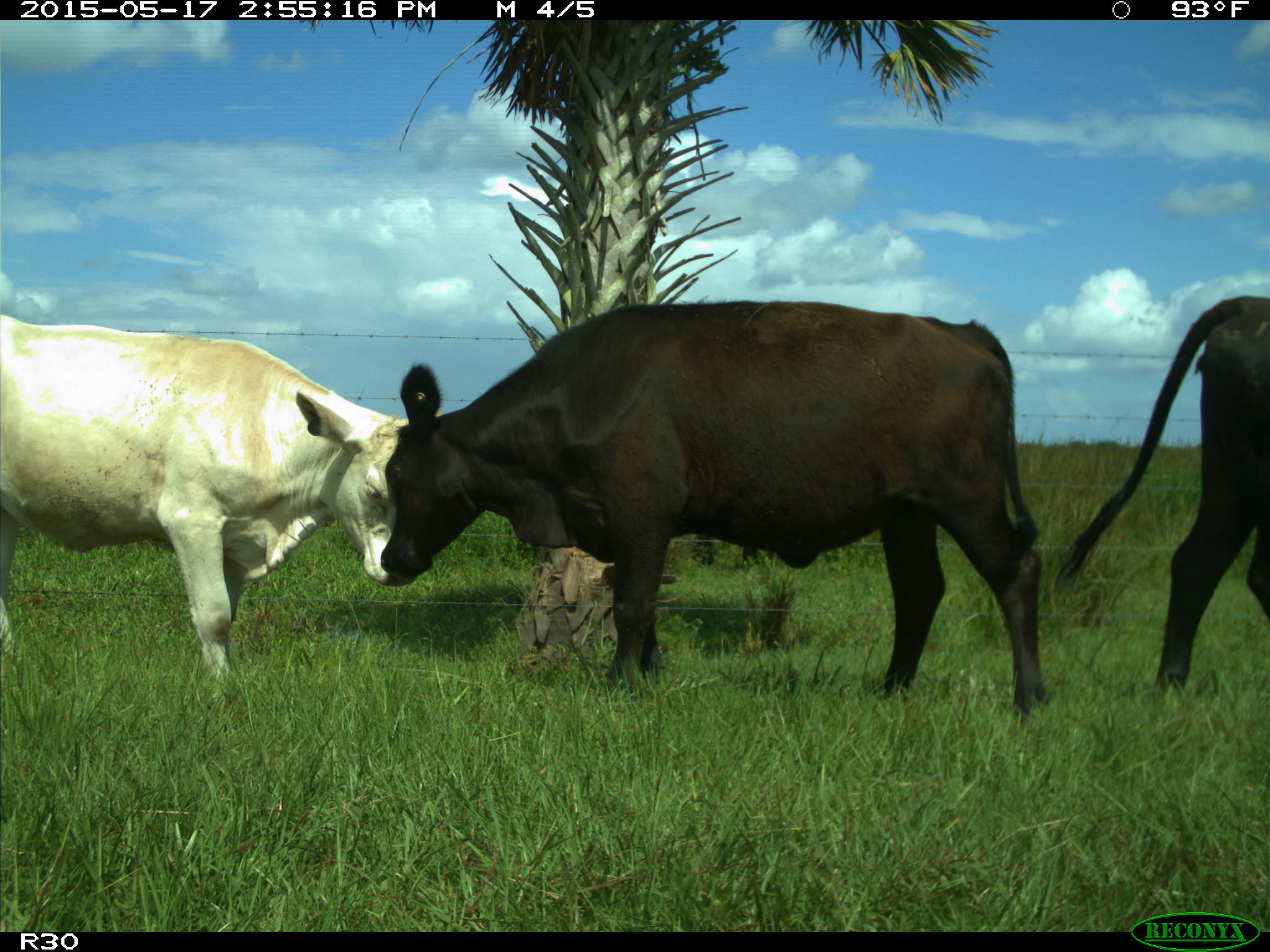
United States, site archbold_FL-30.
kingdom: Animalia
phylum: Chordata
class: Mammalia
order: Artiodactyla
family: Bovidae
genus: Bos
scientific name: Bos taurus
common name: domestic cow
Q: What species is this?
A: Bos taurus (domestic cow).